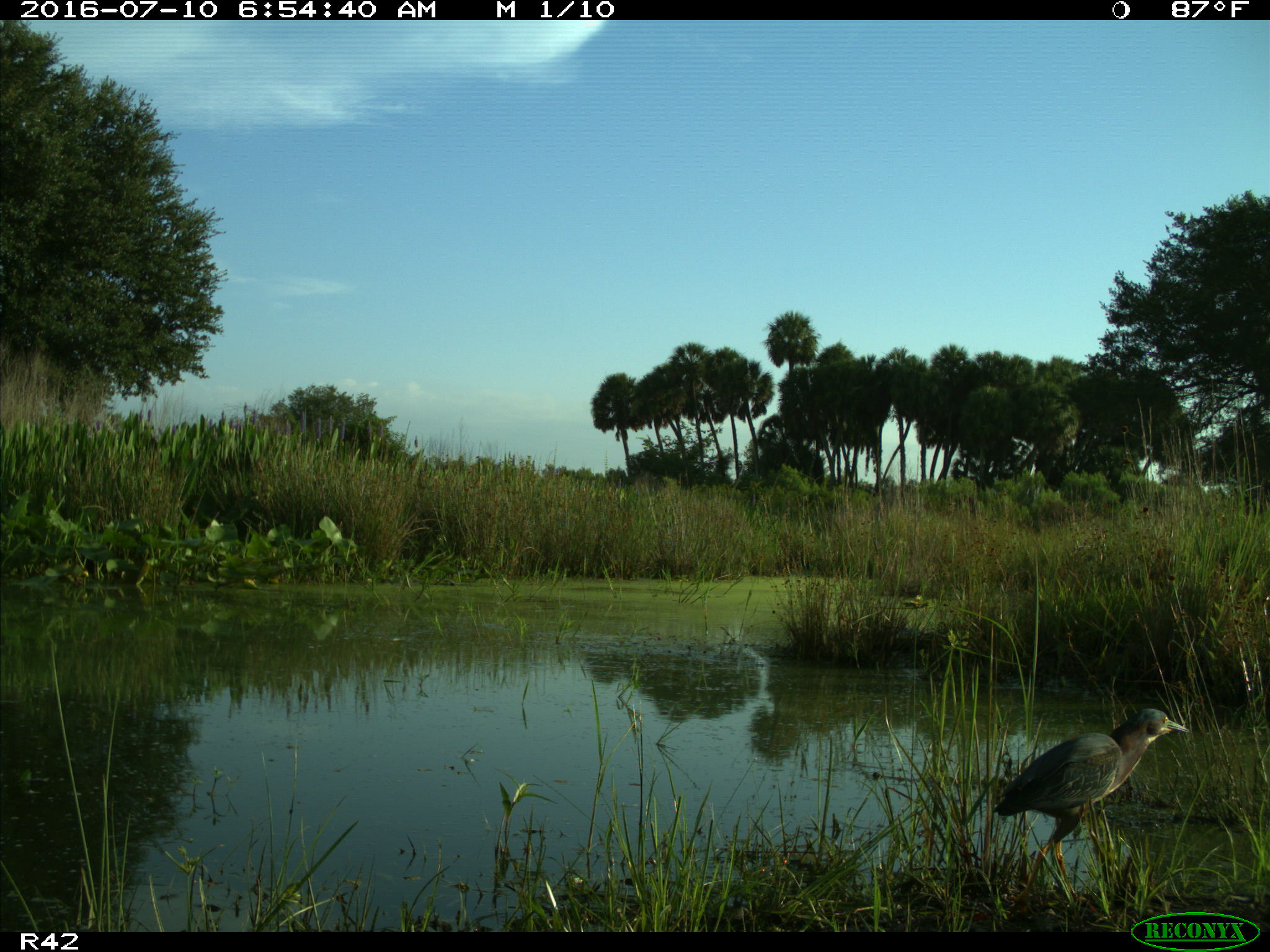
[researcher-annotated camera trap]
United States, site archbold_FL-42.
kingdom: Animalia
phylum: Chordata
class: Aves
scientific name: Aves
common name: birds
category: unidentified bird